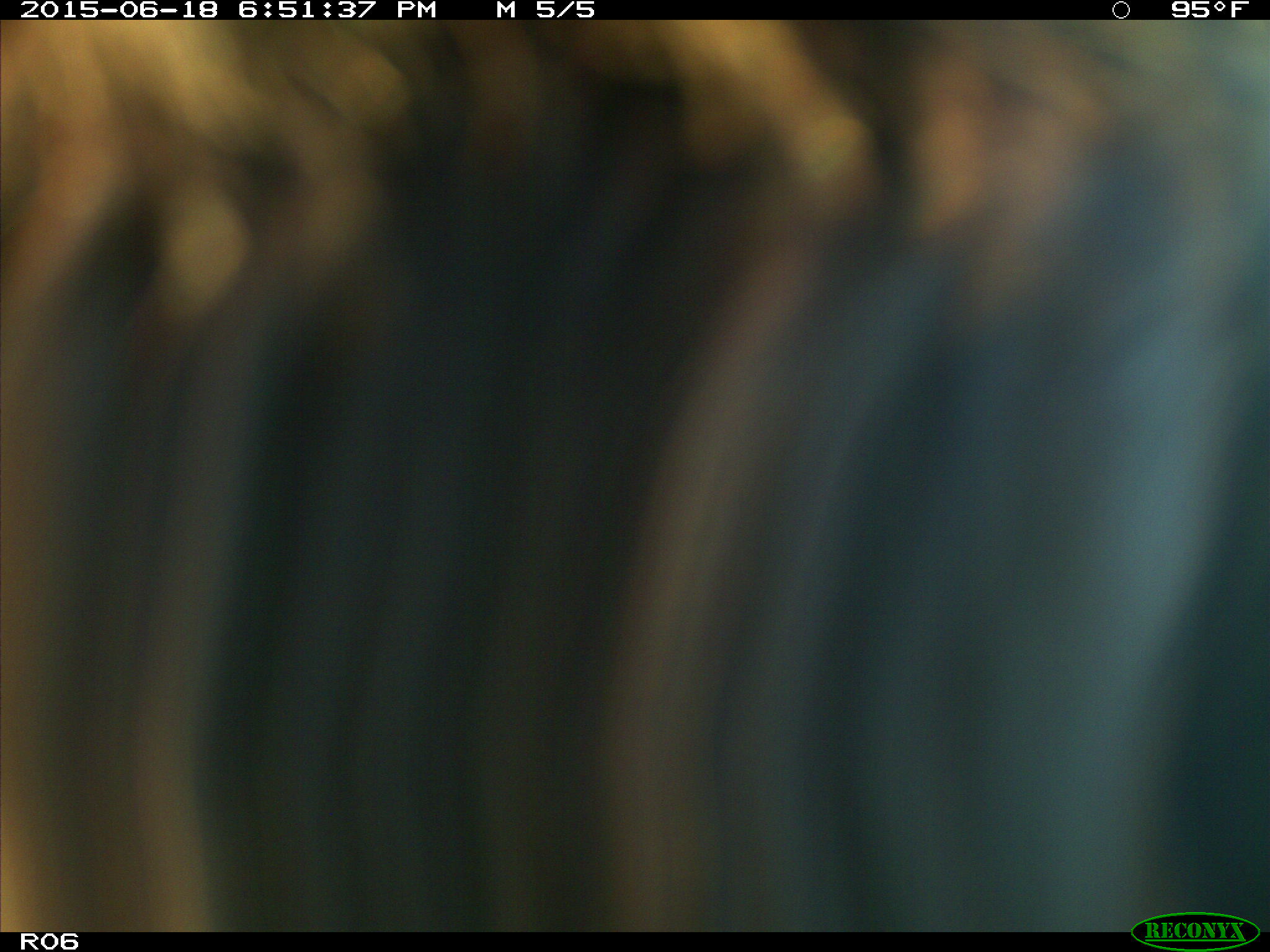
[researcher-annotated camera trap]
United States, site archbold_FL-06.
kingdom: Animalia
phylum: Chordata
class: Mammalia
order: Artiodactyla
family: Bovidae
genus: Bos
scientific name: Bos taurus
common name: domestic cow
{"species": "Bos taurus (domestic cow)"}